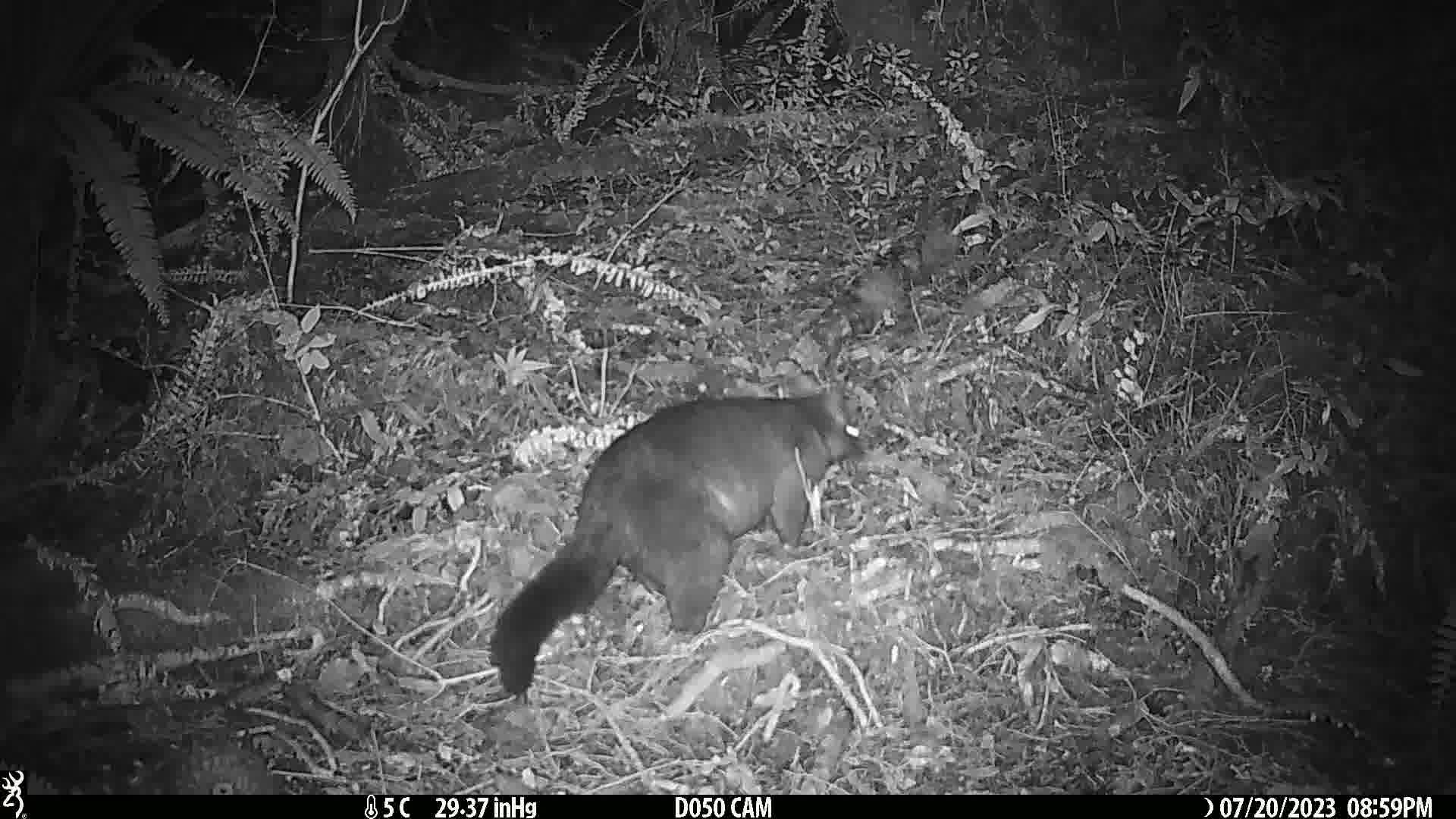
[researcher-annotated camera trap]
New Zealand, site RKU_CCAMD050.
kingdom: Animalia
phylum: Chordata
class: Mammalia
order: Diprotodontia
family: Phalangeridae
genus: Trichosurus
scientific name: Trichosurus vulpecula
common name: common brushtail possum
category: possum